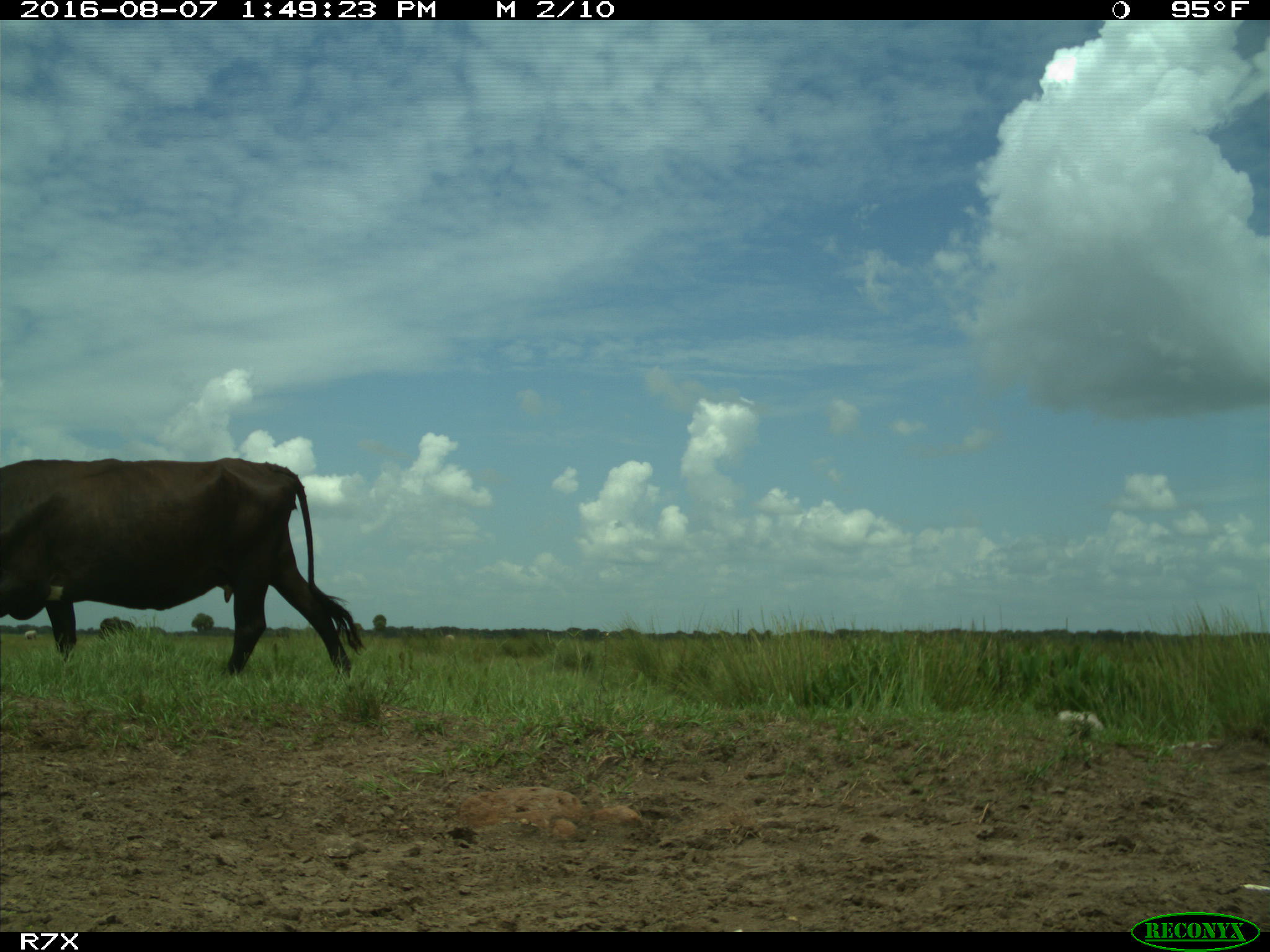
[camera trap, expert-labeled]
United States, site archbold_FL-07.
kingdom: Animalia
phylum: Chordata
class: Mammalia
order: Artiodactyla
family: Bovidae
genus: Bos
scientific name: Bos taurus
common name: domestic cow